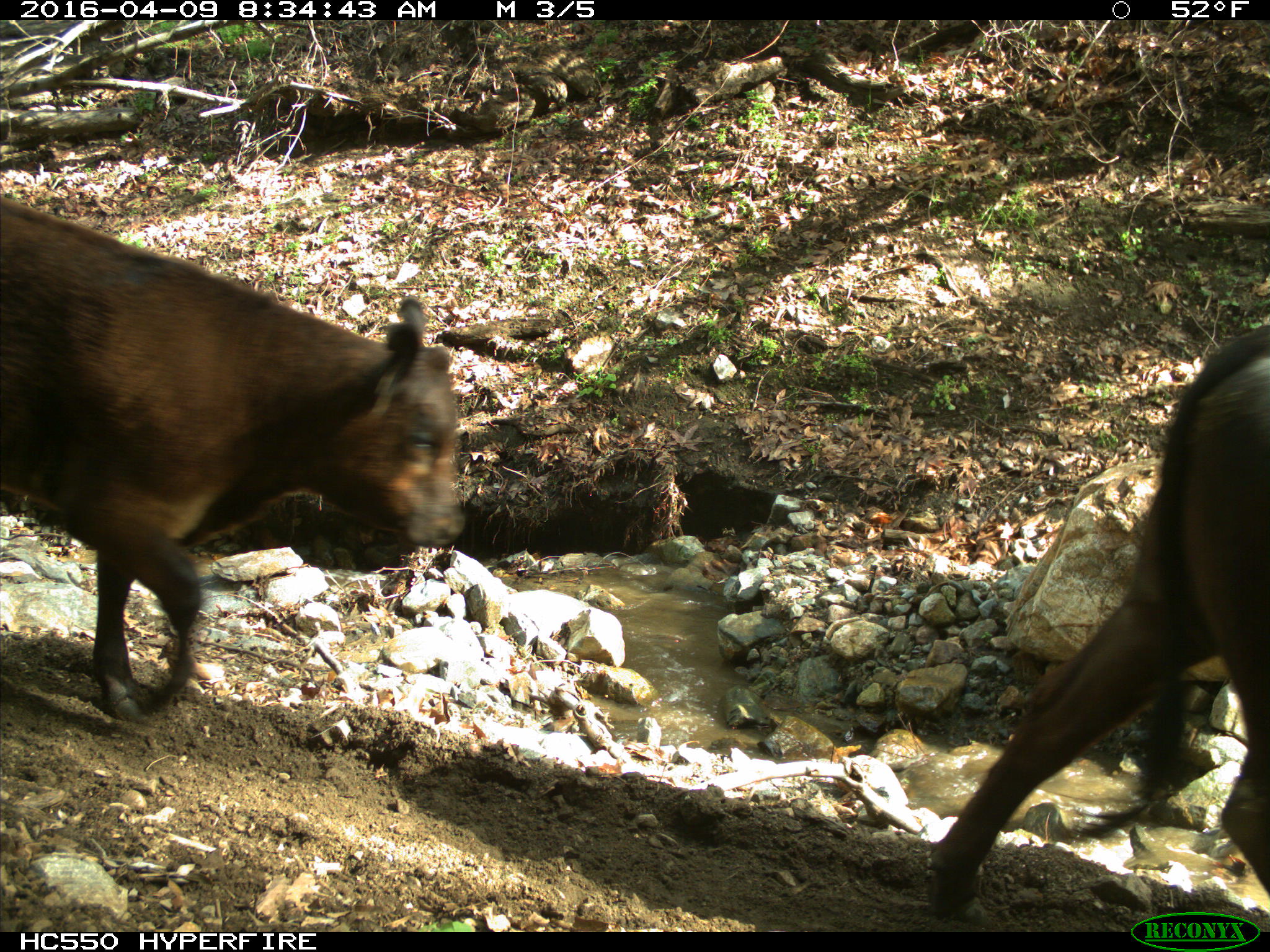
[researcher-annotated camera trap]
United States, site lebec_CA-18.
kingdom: Animalia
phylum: Chordata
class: Mammalia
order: Artiodactyla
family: Bovidae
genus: Bos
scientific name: Bos taurus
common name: domestic cow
Bos taurus (domestic cow).